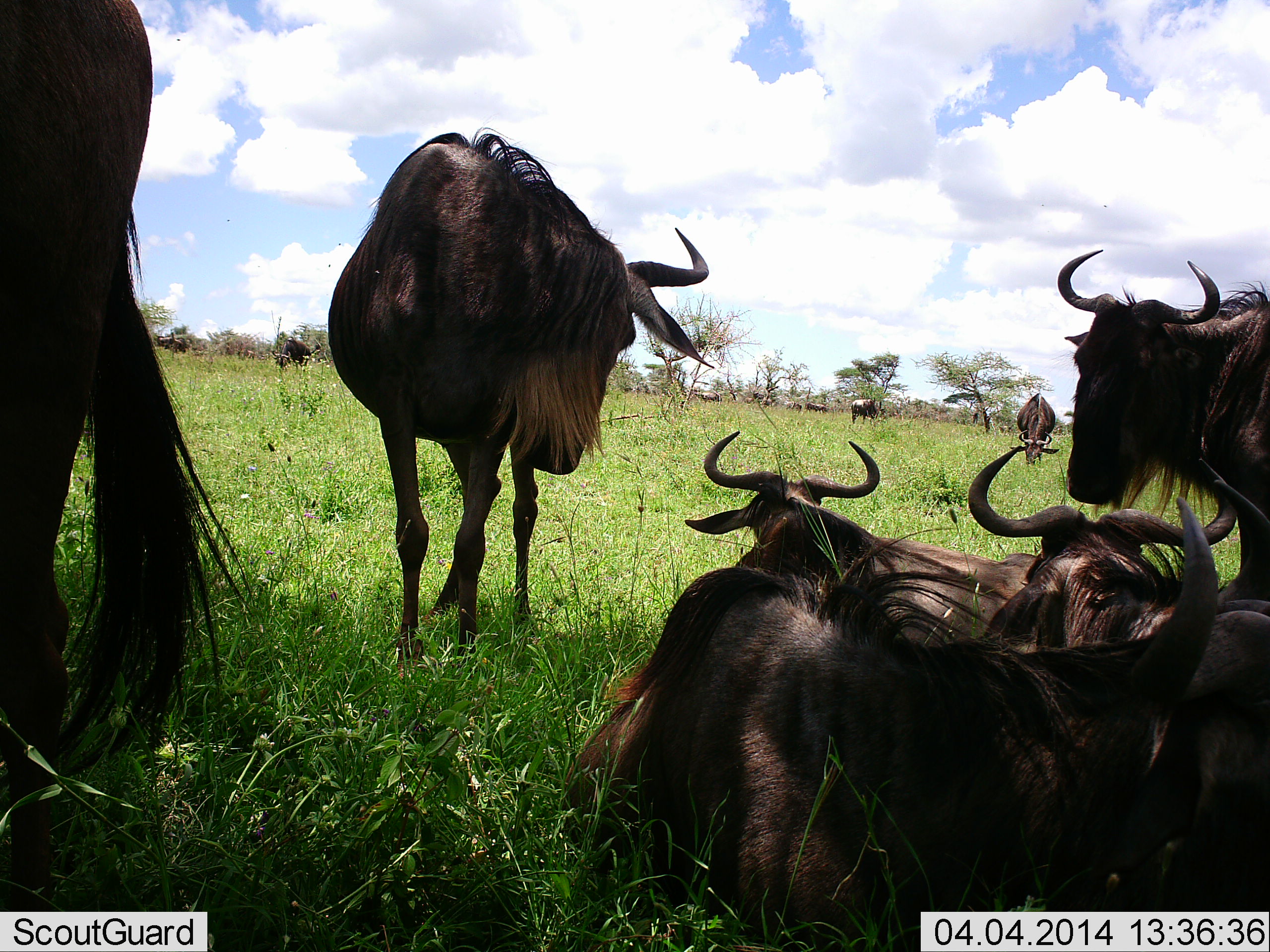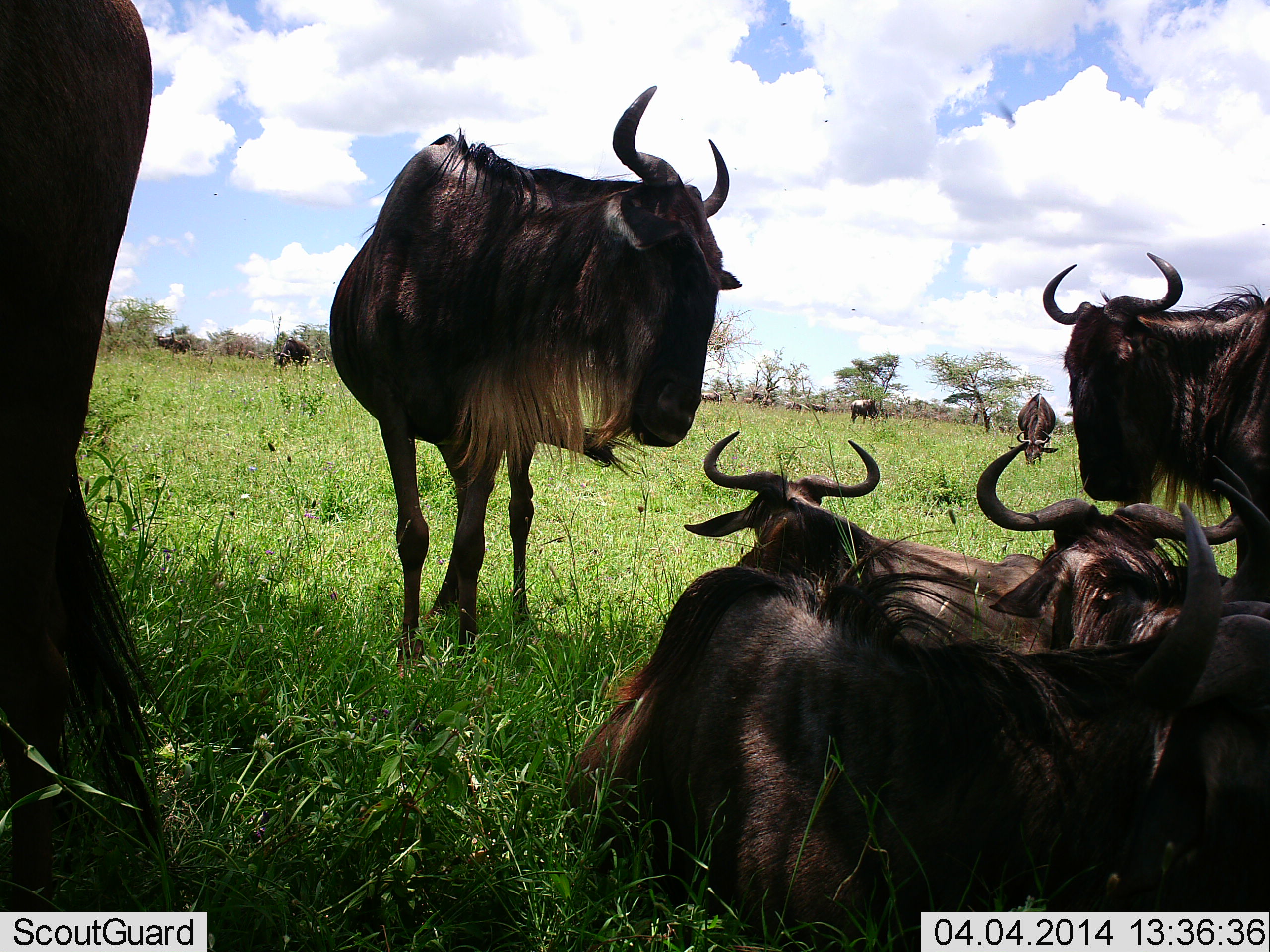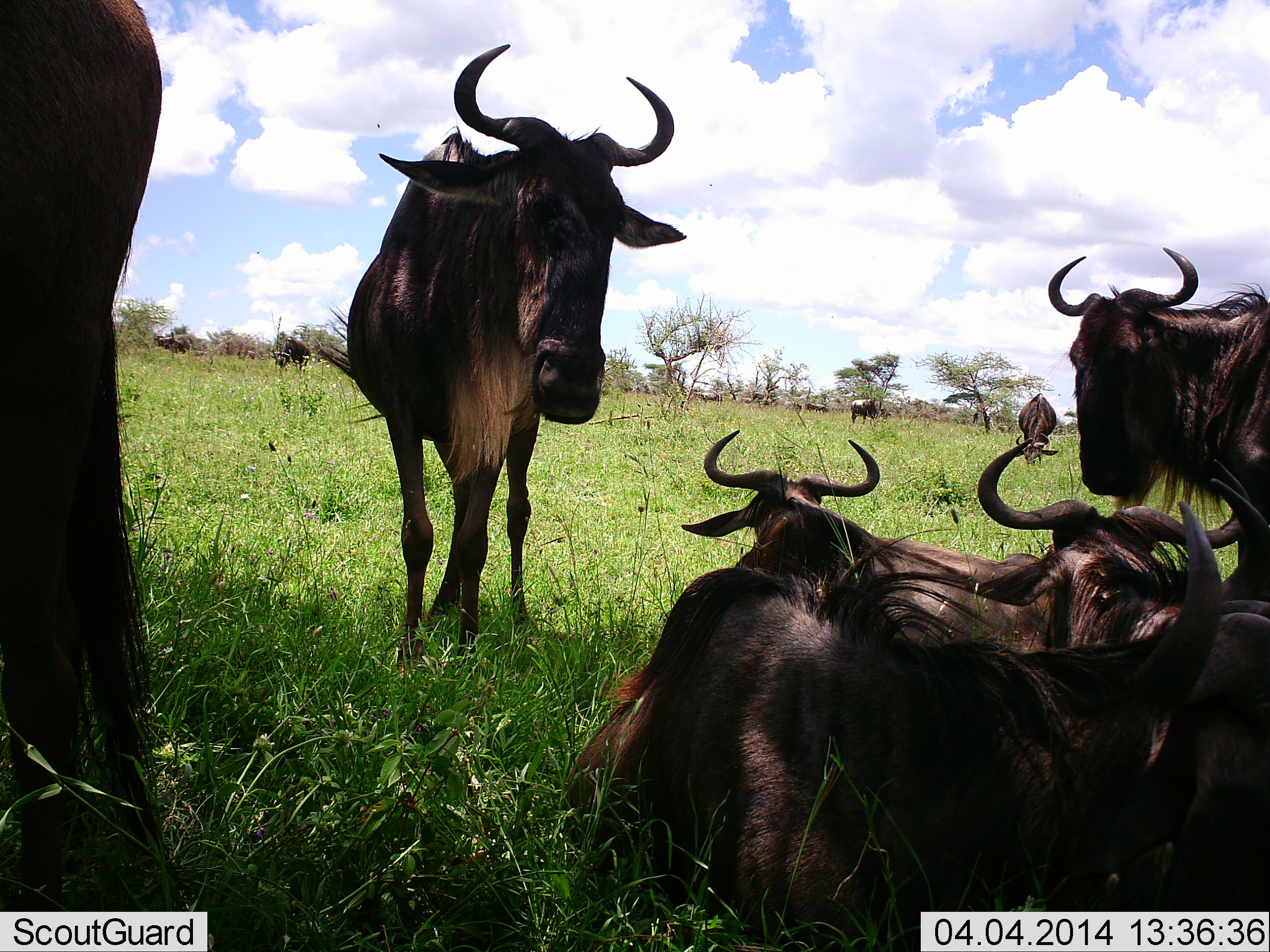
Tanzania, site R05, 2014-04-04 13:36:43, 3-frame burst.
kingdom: Animalia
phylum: Chordata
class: Mammalia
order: Artiodactyla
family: Bovidae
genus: Connochaetes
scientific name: Connochaetes taurinus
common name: blue wildebeest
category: wildebeest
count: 11-50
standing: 90%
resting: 100%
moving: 10%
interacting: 0%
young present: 0%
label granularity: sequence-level